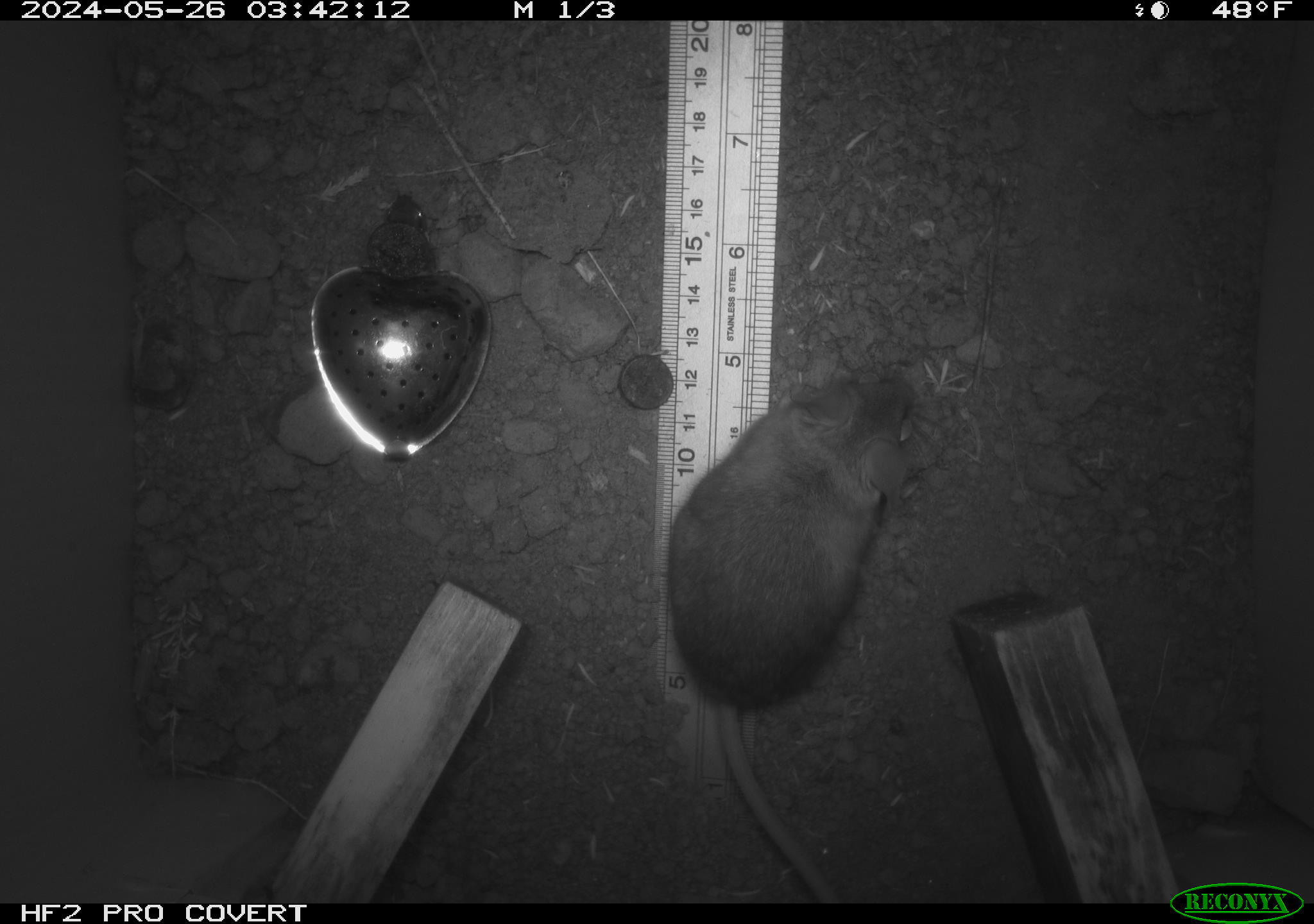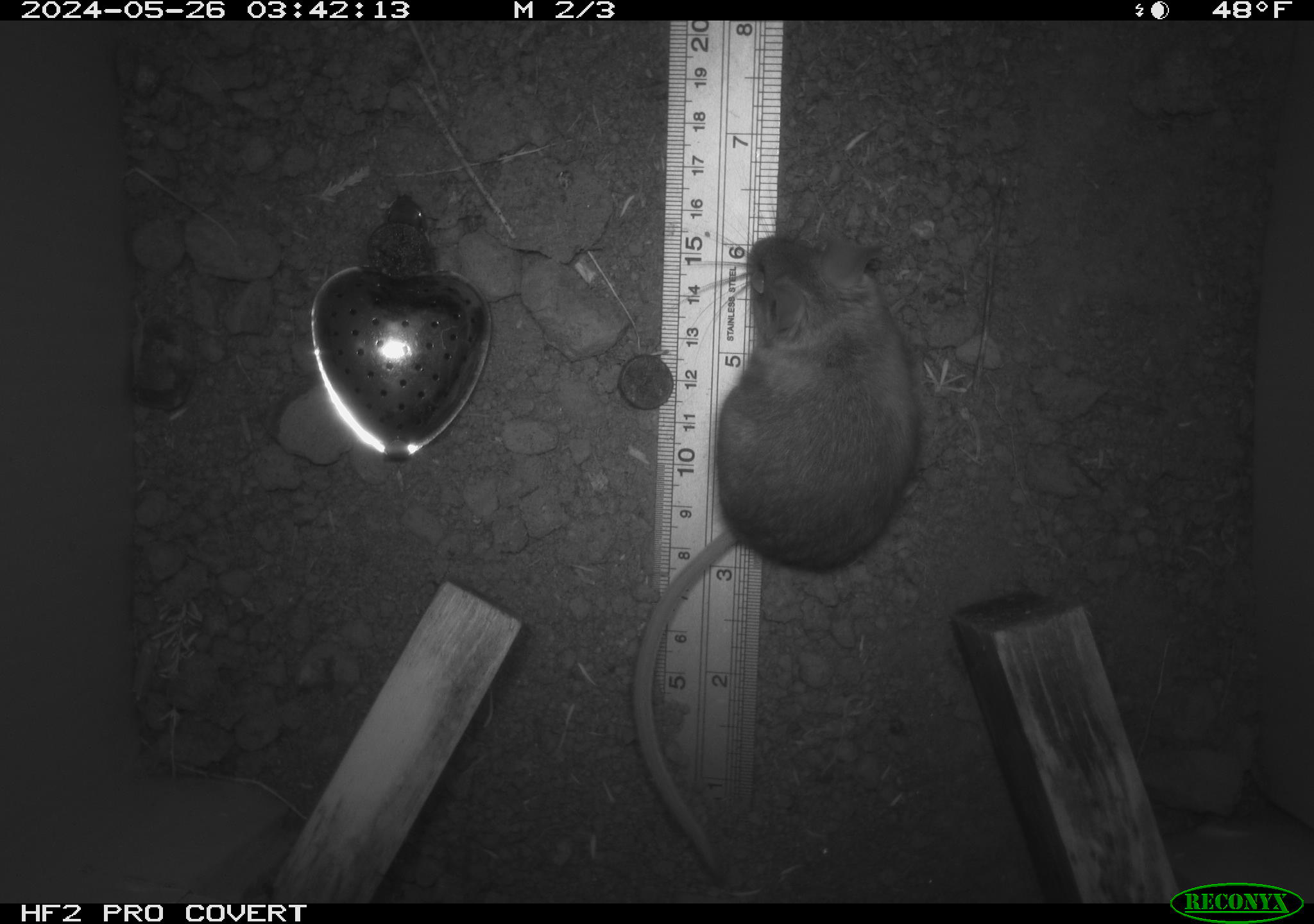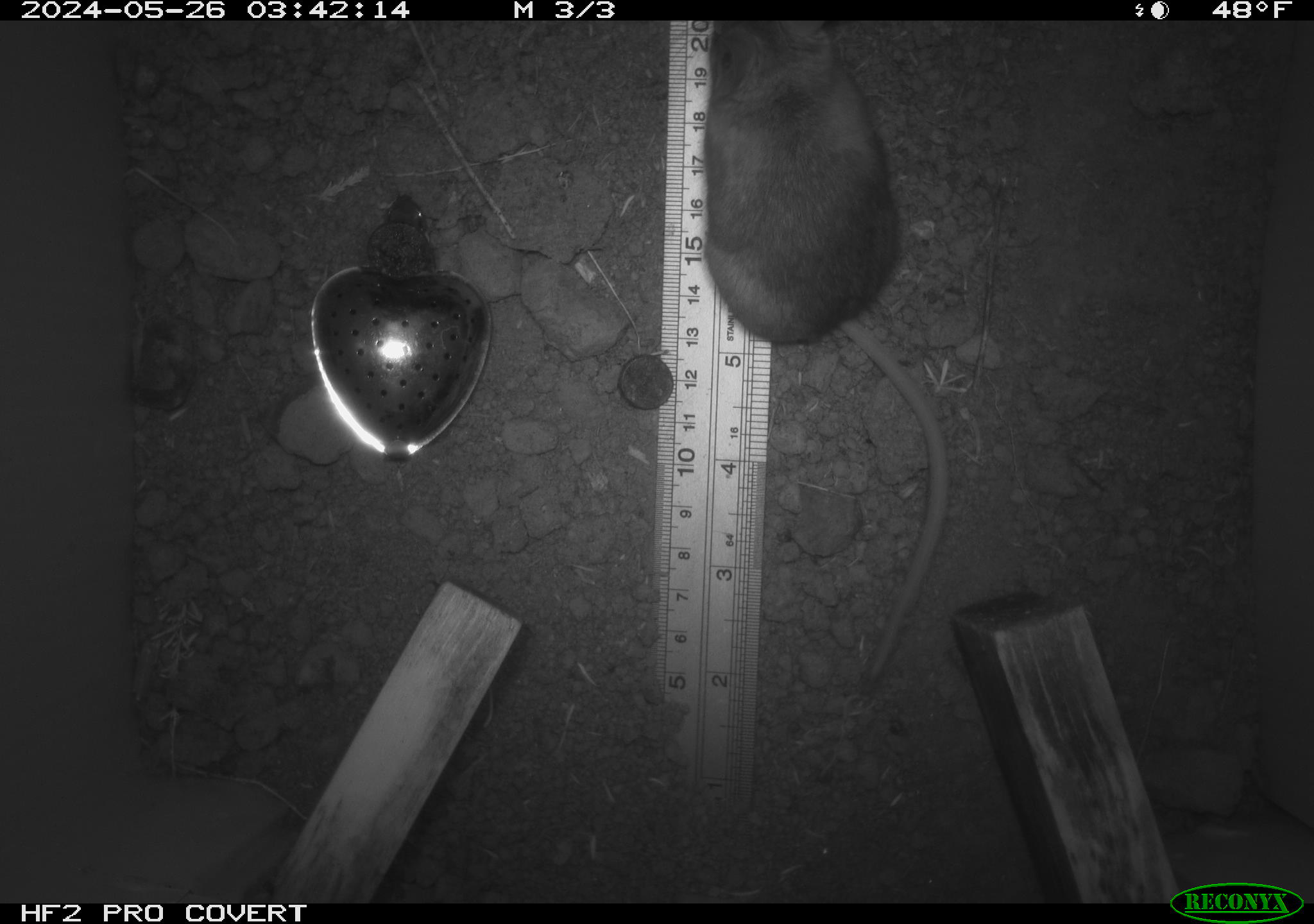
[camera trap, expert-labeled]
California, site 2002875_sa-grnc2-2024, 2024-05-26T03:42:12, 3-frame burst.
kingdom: Animalia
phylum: Chordata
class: Mammalia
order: Rodentia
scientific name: Rodentia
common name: rodent